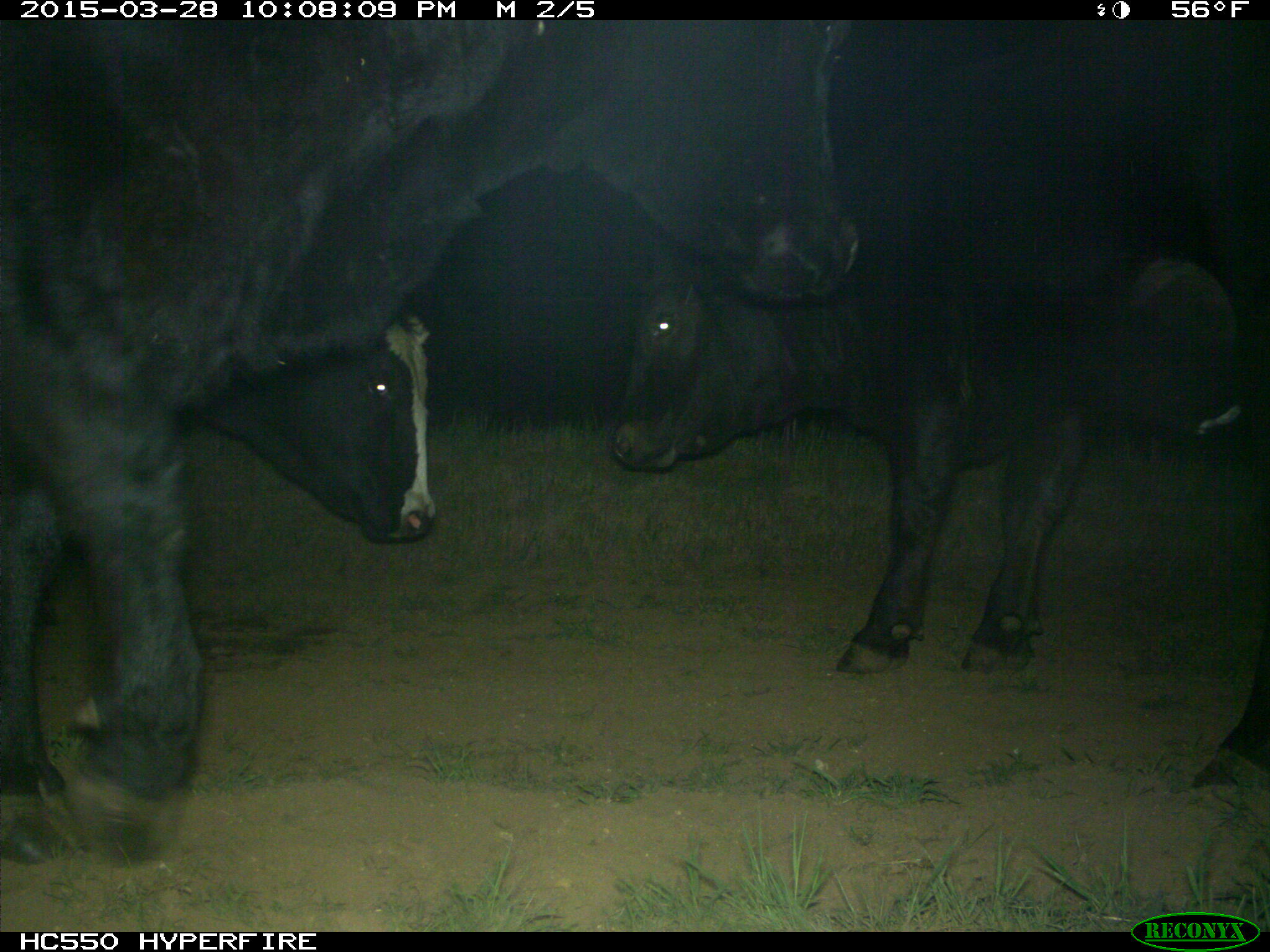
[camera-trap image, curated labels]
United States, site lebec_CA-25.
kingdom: Animalia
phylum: Chordata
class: Mammalia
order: Artiodactyla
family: Bovidae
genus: Bos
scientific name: Bos taurus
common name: domestic cow